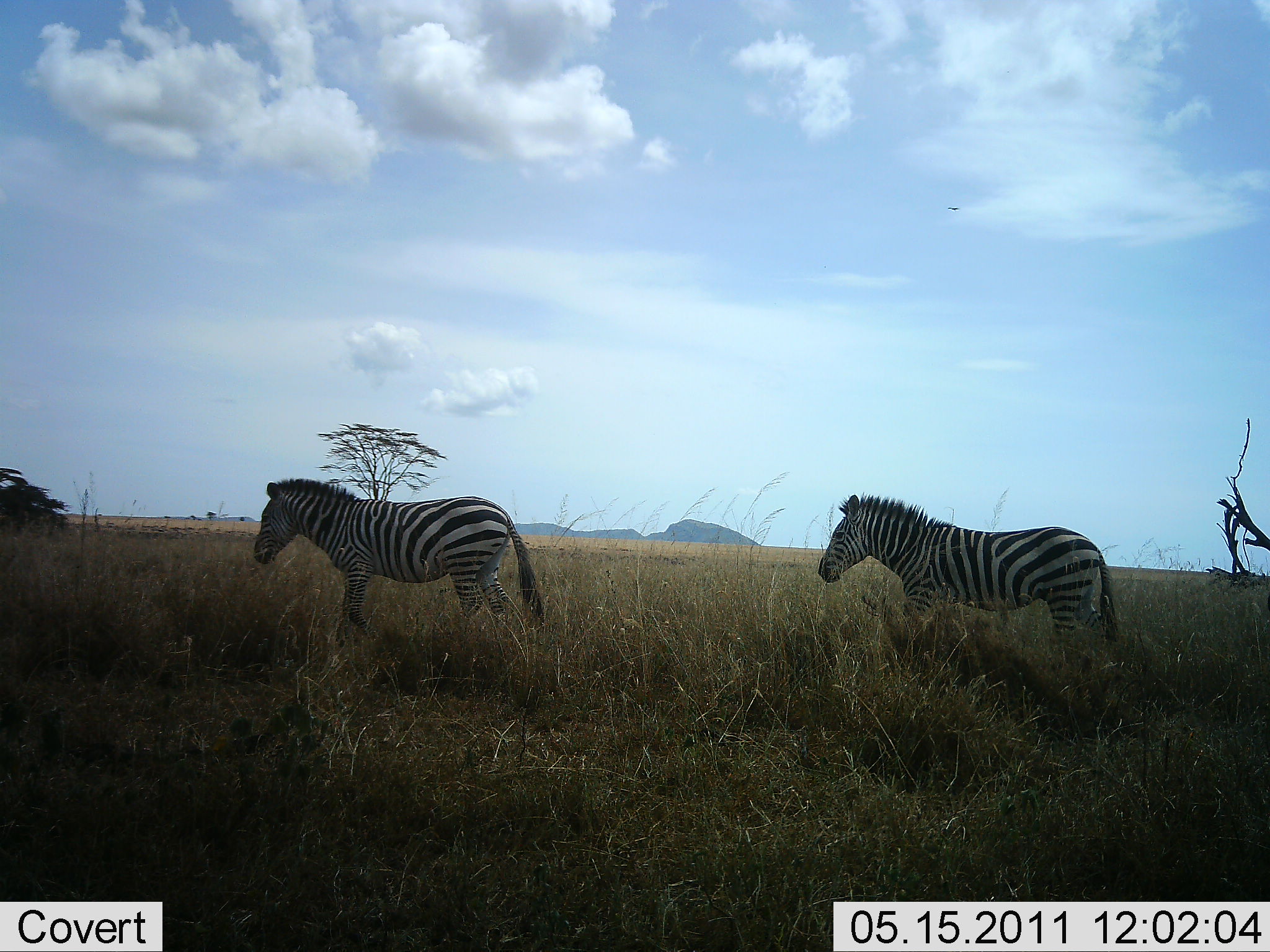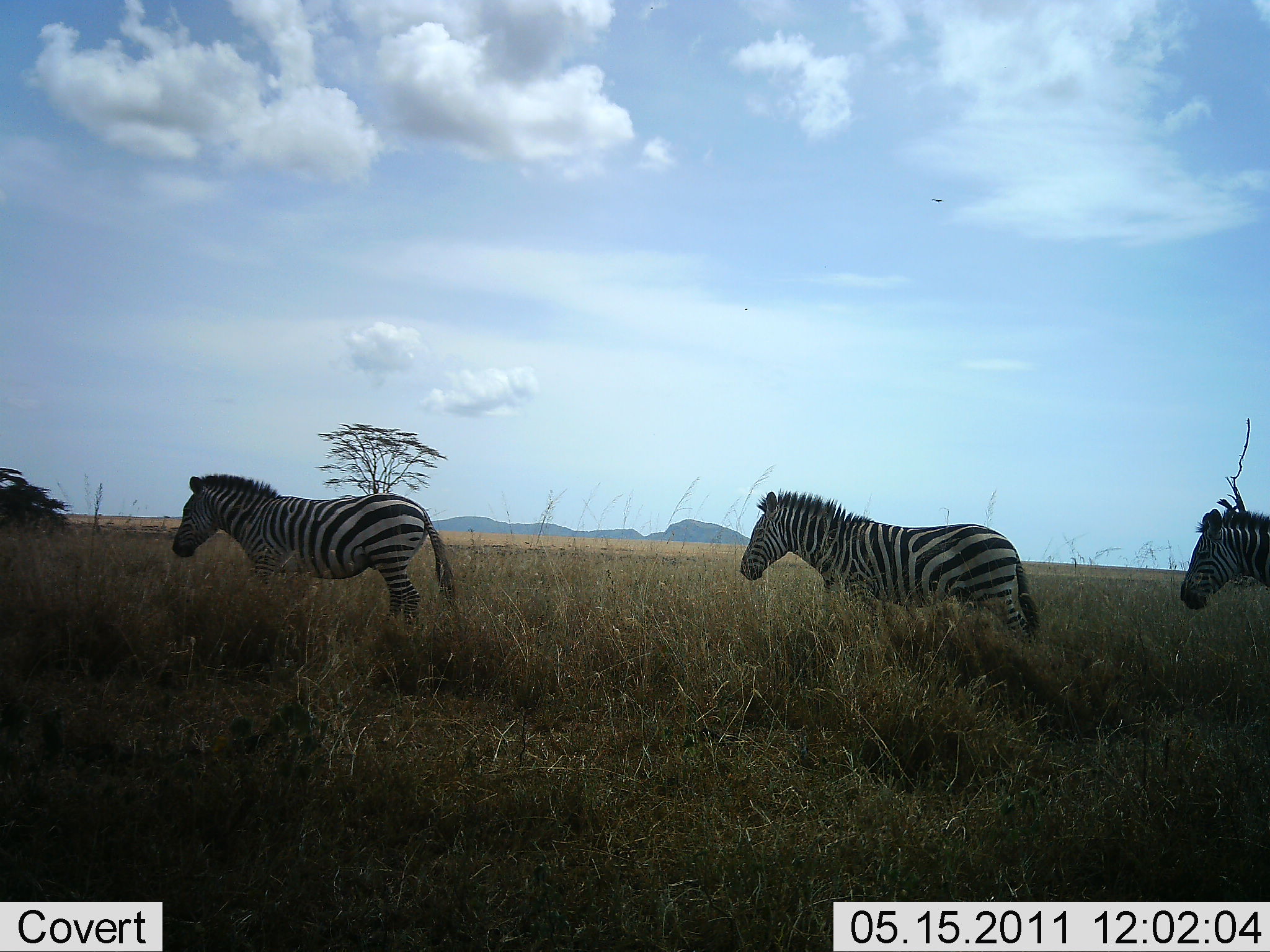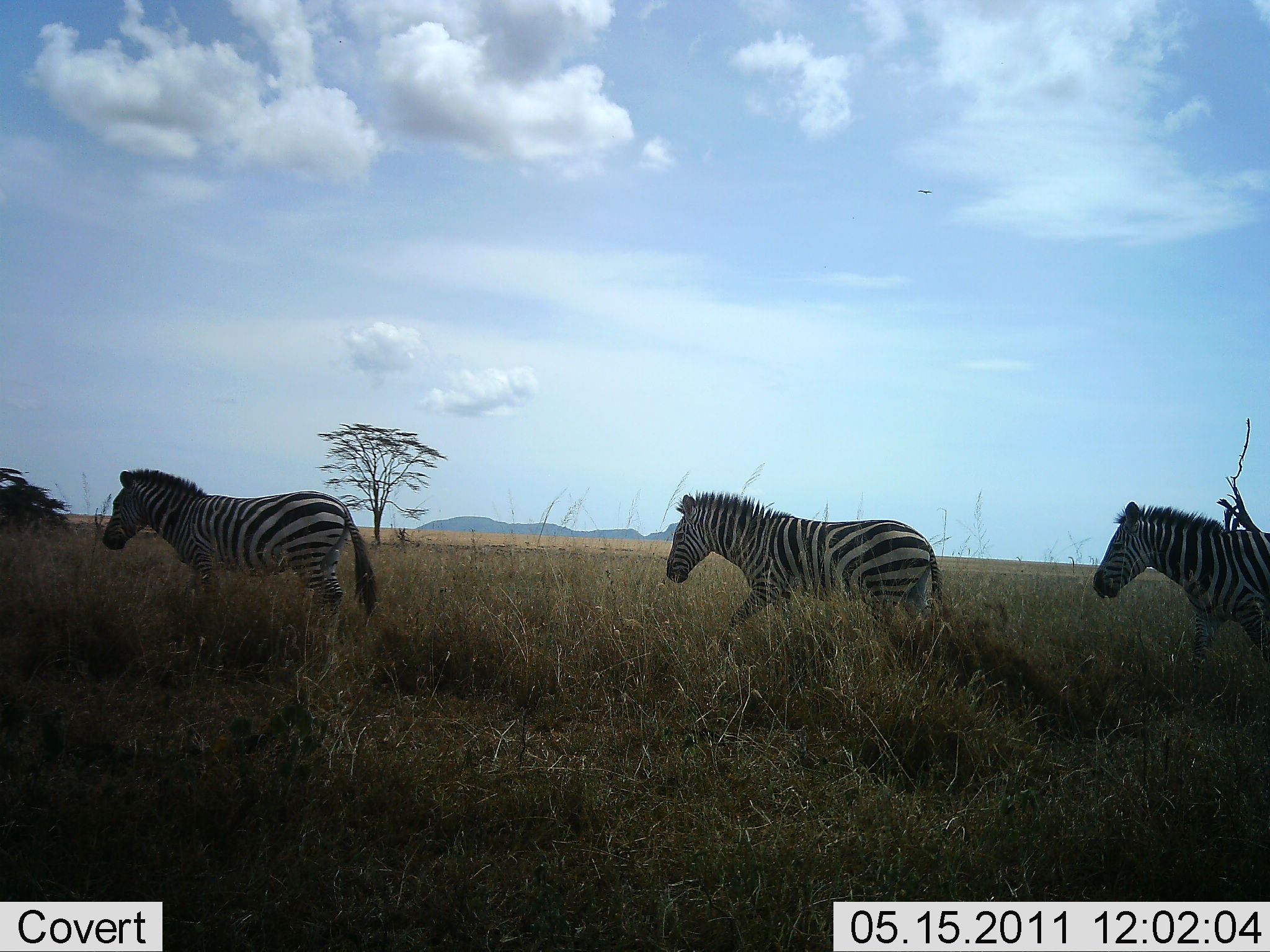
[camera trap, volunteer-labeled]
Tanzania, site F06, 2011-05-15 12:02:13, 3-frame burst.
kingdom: Animalia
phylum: Chordata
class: Mammalia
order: Perissodactyla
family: Equidae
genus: Equus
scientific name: Equus quagga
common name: plains zebra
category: zebra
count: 3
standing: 0%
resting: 0%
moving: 100%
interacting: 0%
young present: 0%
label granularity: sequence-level